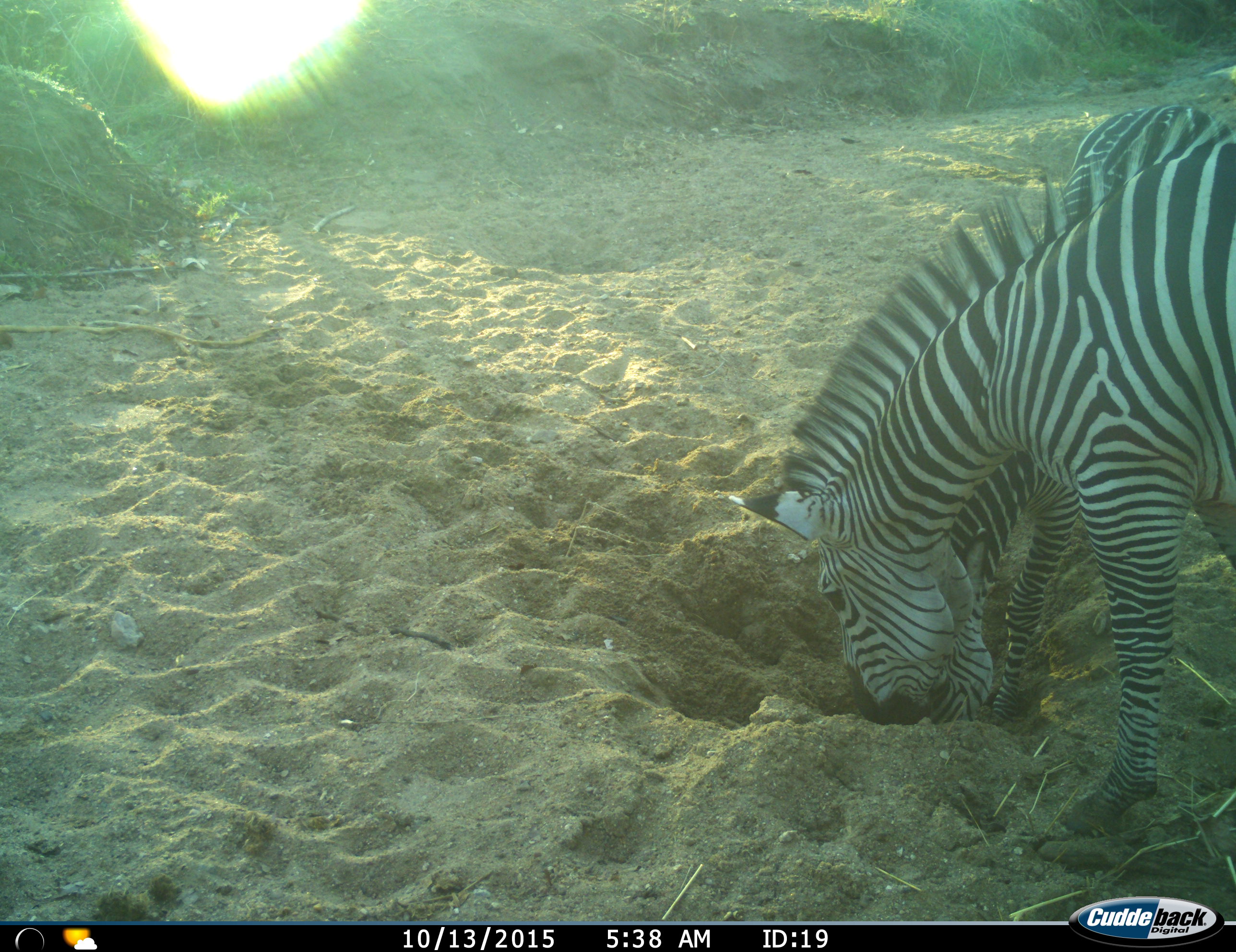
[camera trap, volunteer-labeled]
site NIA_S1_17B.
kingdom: Animalia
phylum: Chordata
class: Mammalia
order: Perissodactyla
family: Equidae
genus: Equus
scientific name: Equus quagga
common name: plains zebra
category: zebraplains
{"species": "zebraplains (plains zebra) (Equus quagga)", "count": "2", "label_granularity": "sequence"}